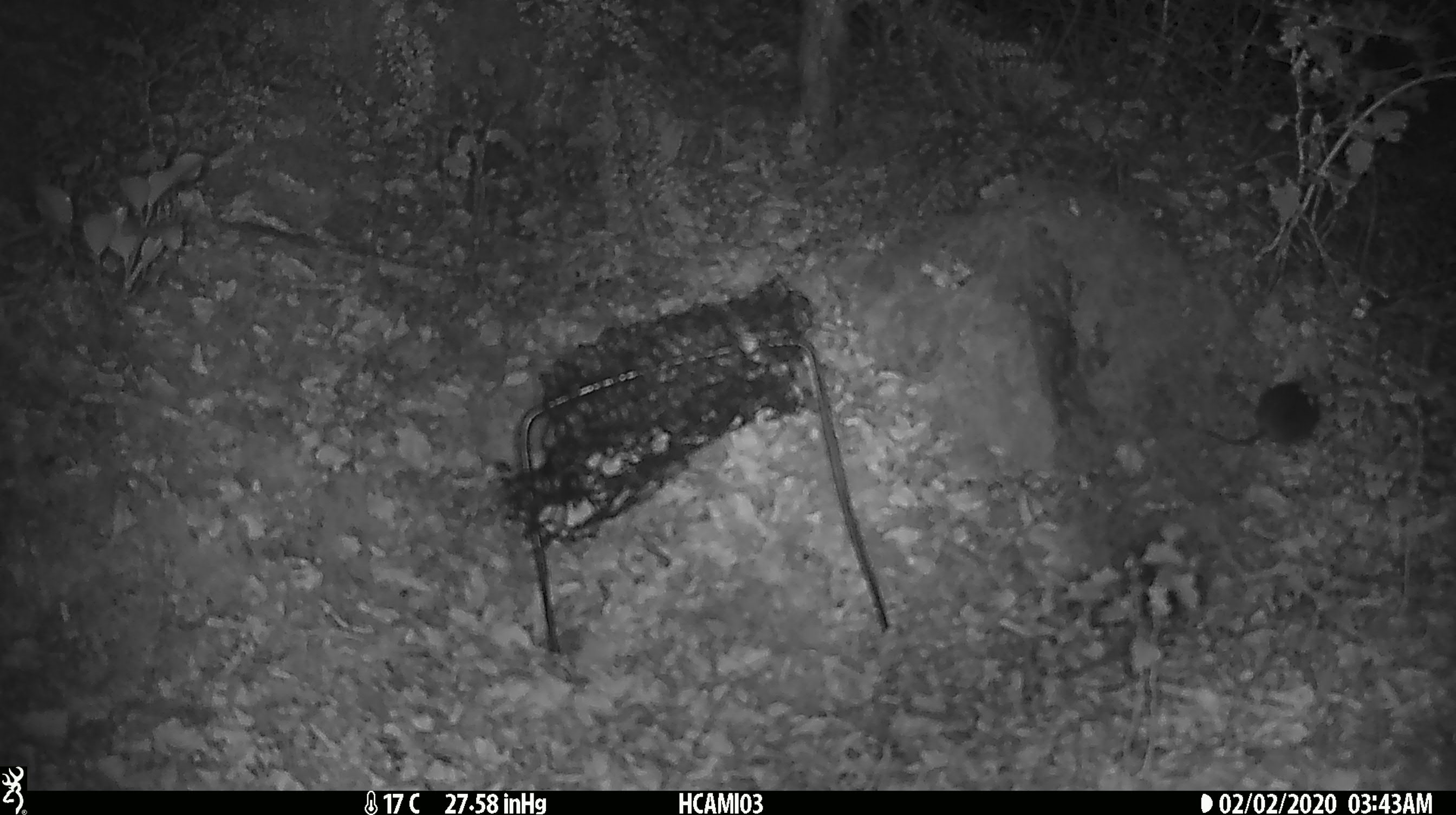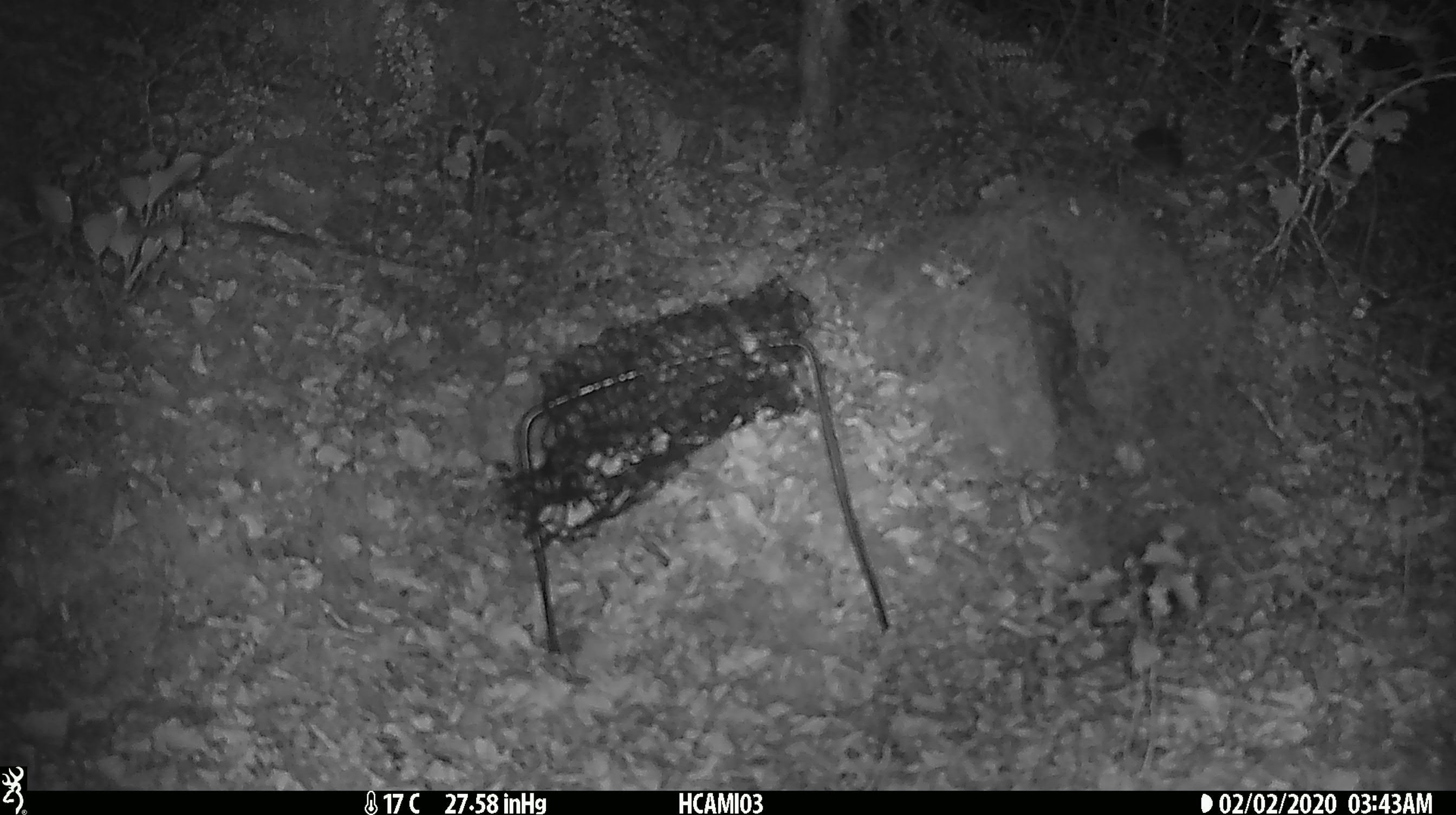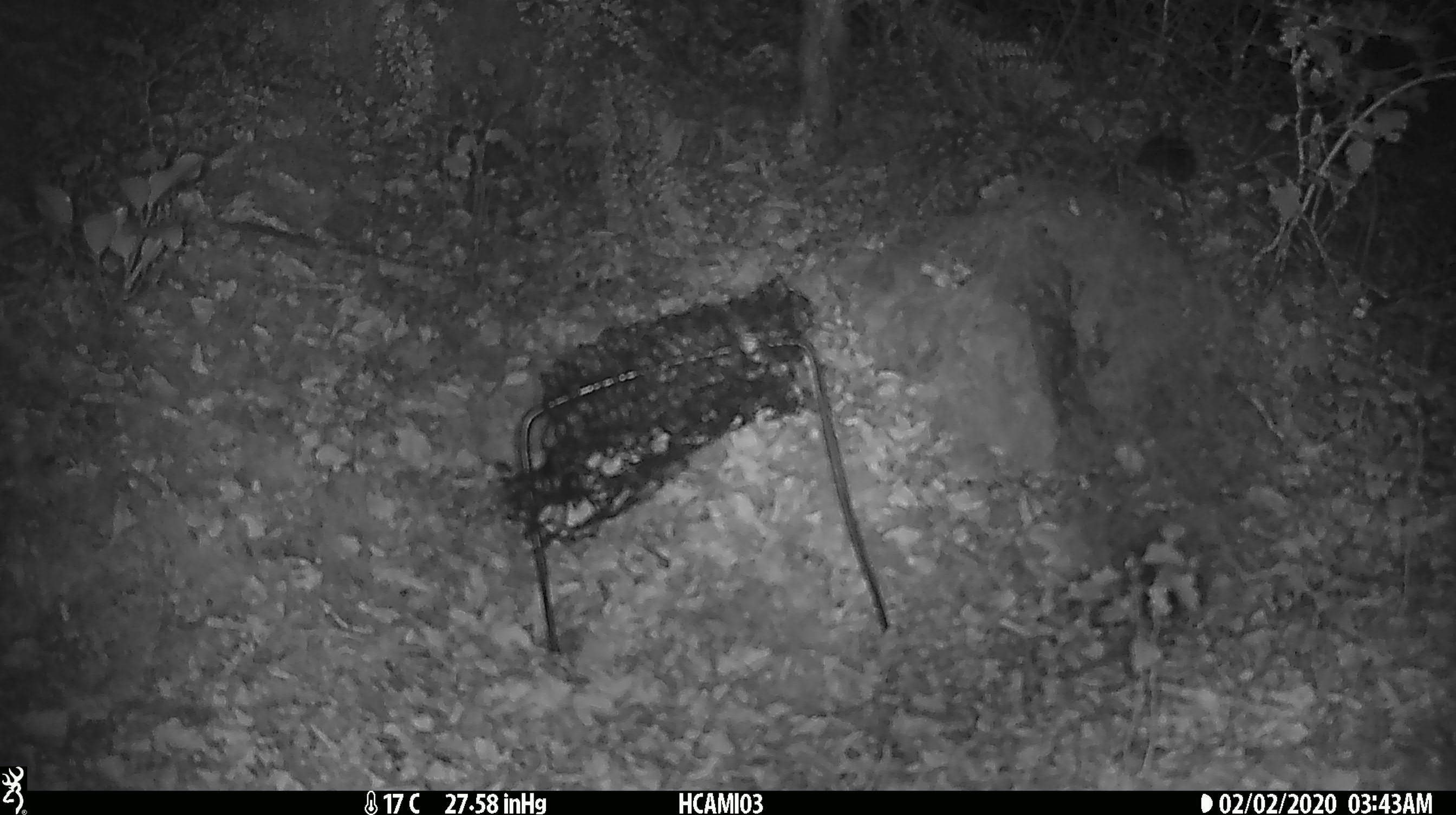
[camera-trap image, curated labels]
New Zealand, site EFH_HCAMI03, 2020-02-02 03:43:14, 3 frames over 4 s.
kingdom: Animalia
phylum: Chordata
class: Mammalia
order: Rodentia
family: Muridae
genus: Mus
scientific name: Mus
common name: mouse